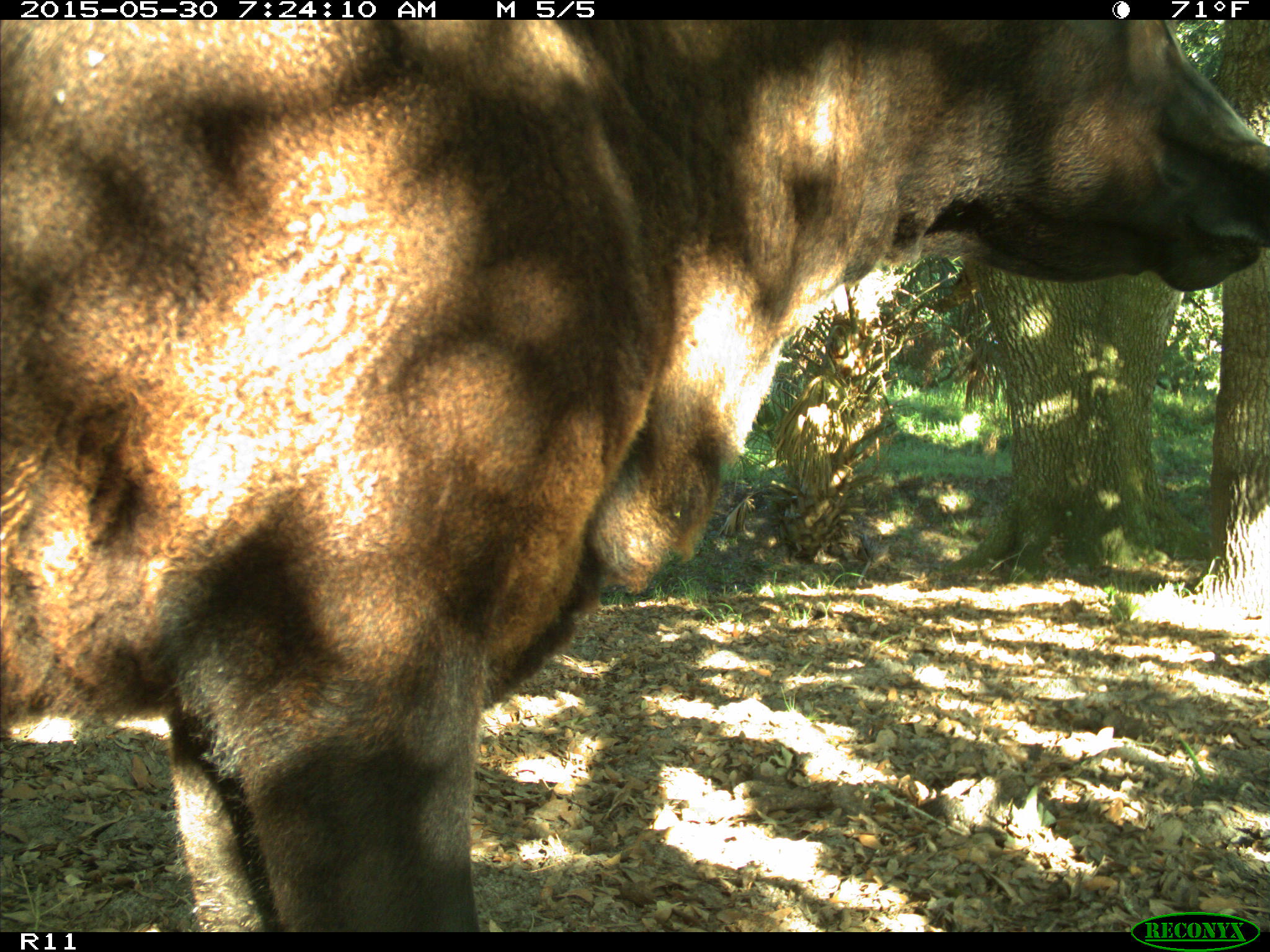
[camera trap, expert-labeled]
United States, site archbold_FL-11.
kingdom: Animalia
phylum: Chordata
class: Mammalia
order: Artiodactyla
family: Bovidae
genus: Bos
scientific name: Bos taurus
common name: domestic cow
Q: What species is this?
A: Bos taurus (domestic cow).